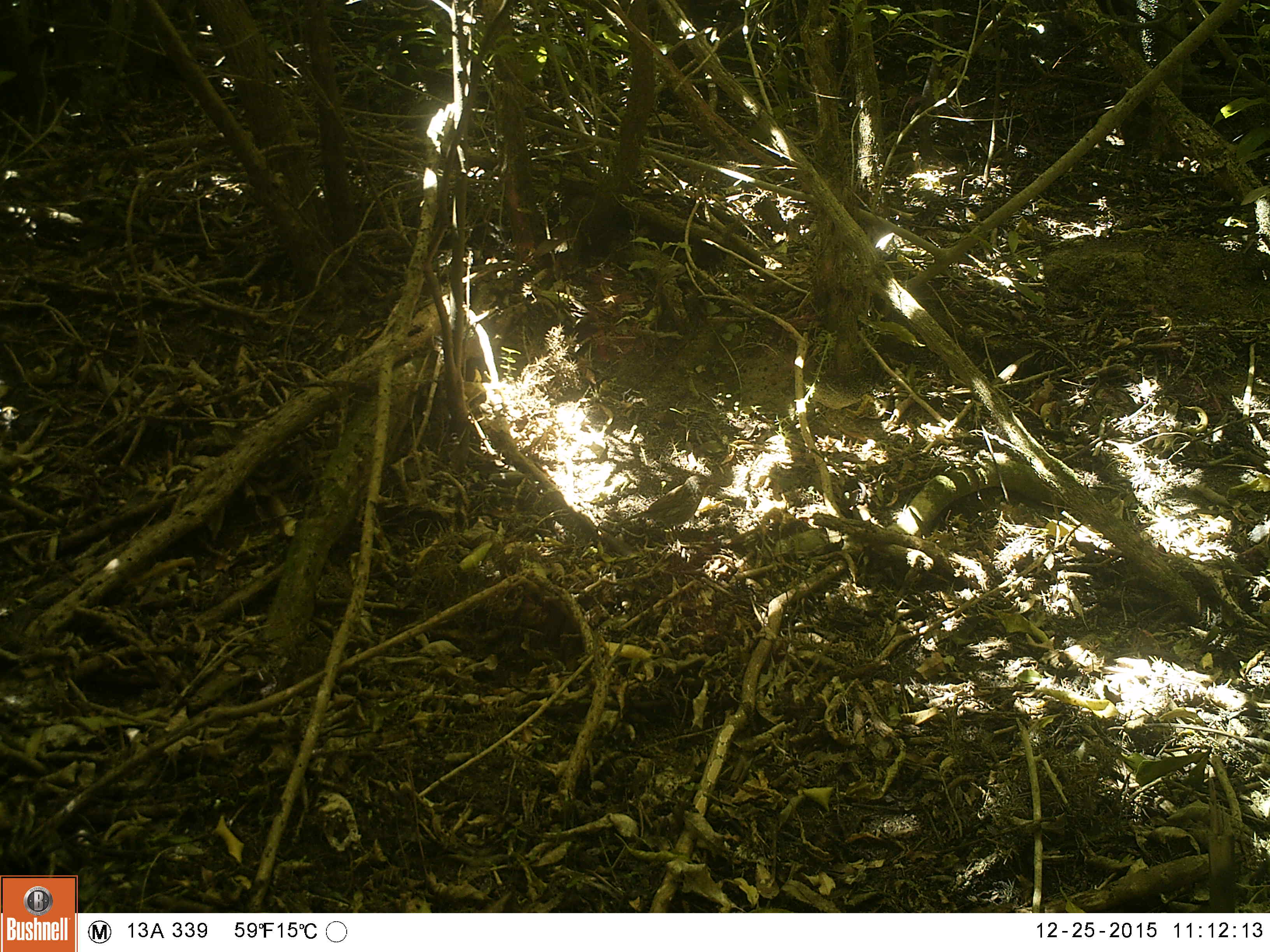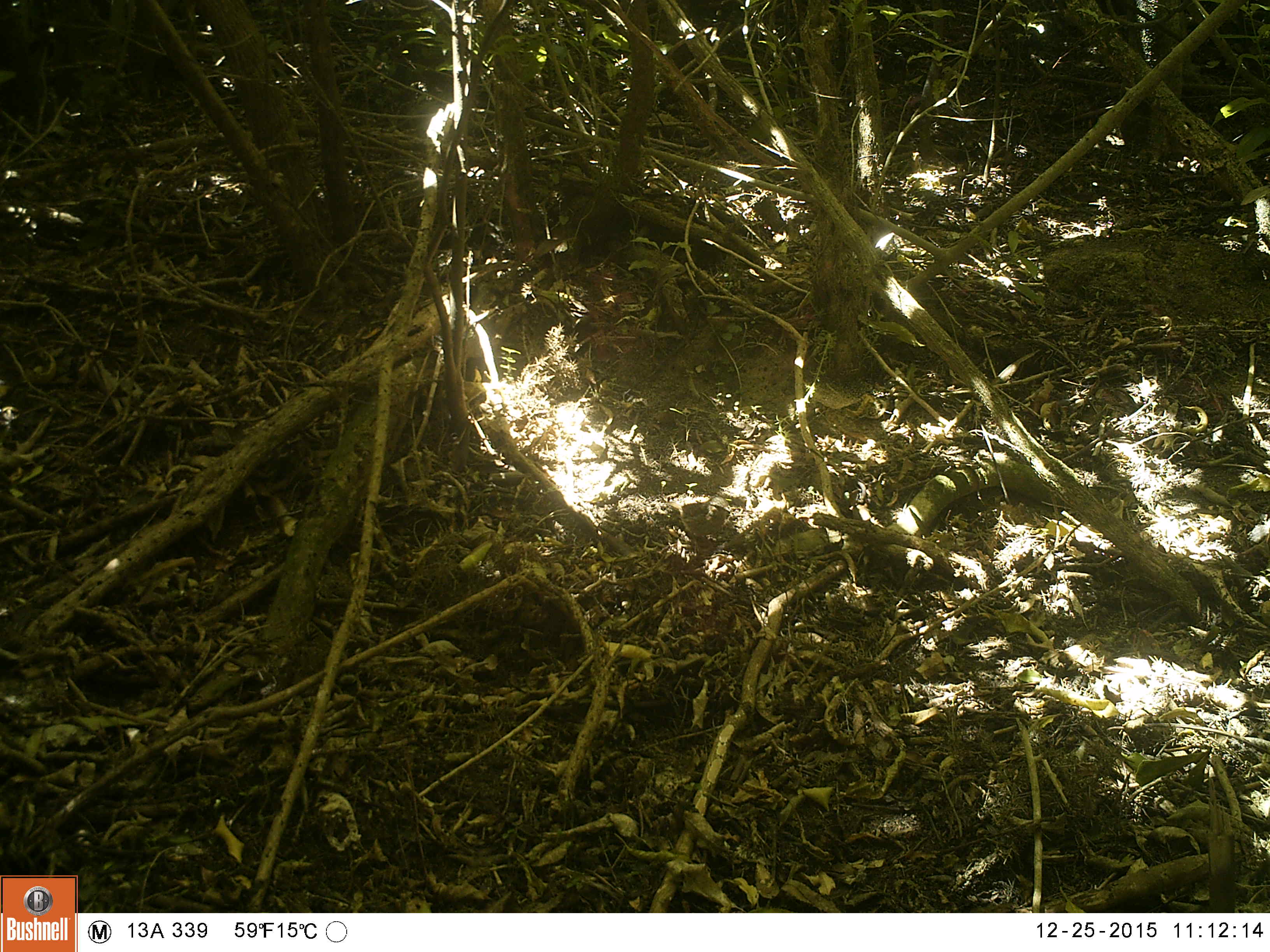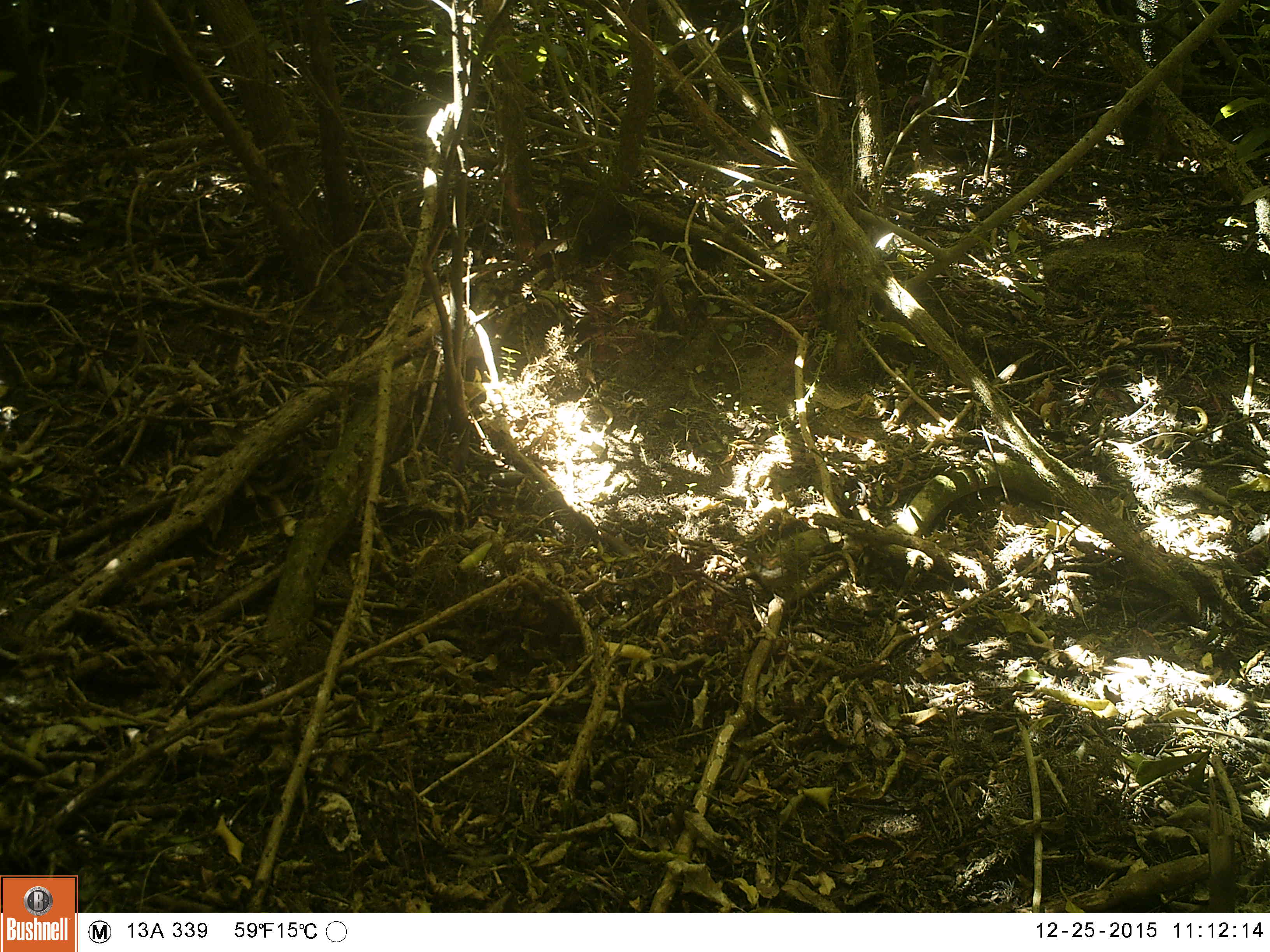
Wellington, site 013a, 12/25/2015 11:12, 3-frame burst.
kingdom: Animalia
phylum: Chordata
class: Aves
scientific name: Aves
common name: bird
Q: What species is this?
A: Bird (Aves).